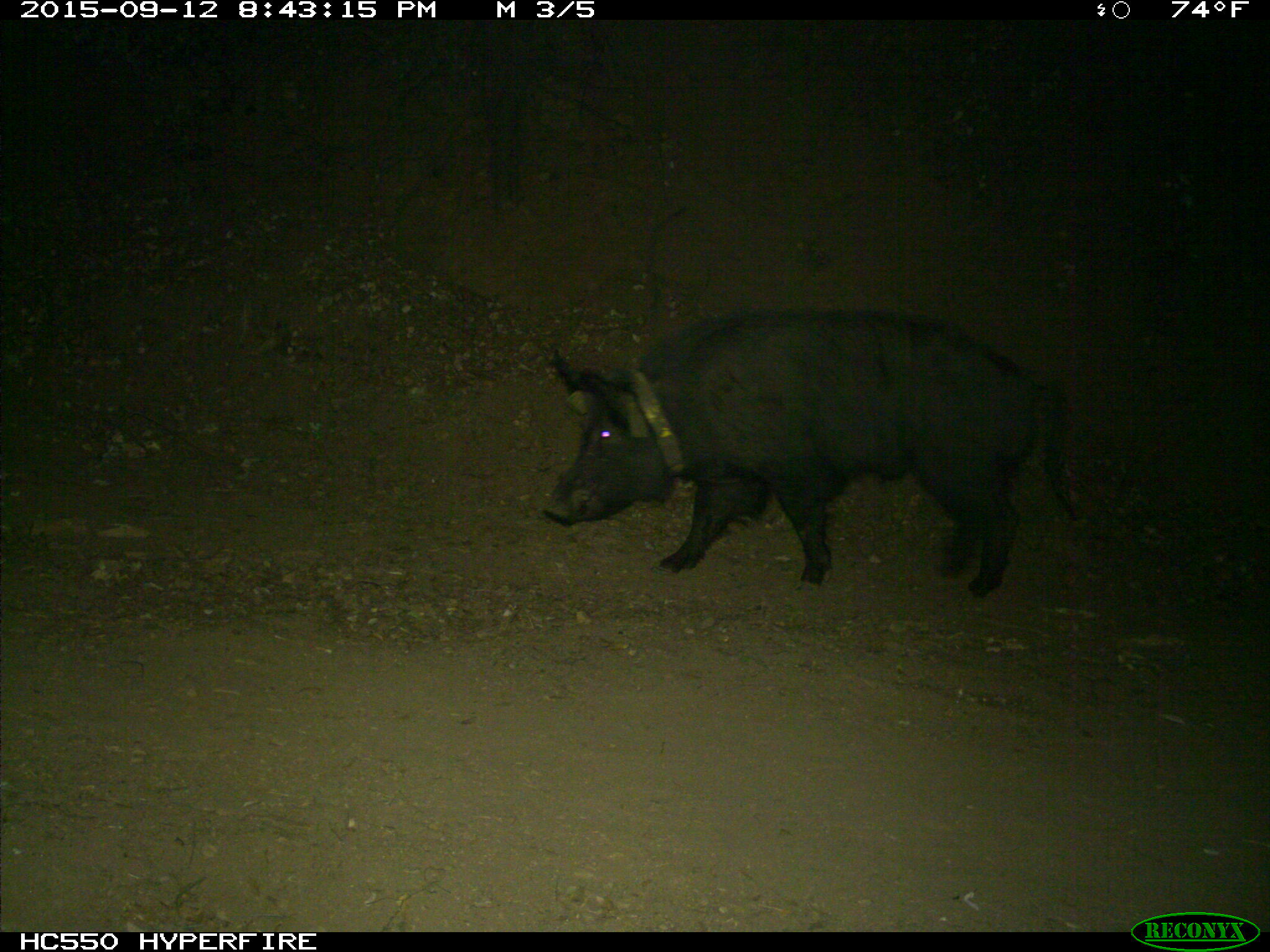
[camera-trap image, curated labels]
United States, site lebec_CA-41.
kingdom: Animalia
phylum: Chordata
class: Mammalia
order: Artiodactyla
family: Suidae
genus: Sus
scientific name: Sus scrofa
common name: wild boar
Sus scrofa (wild boar).